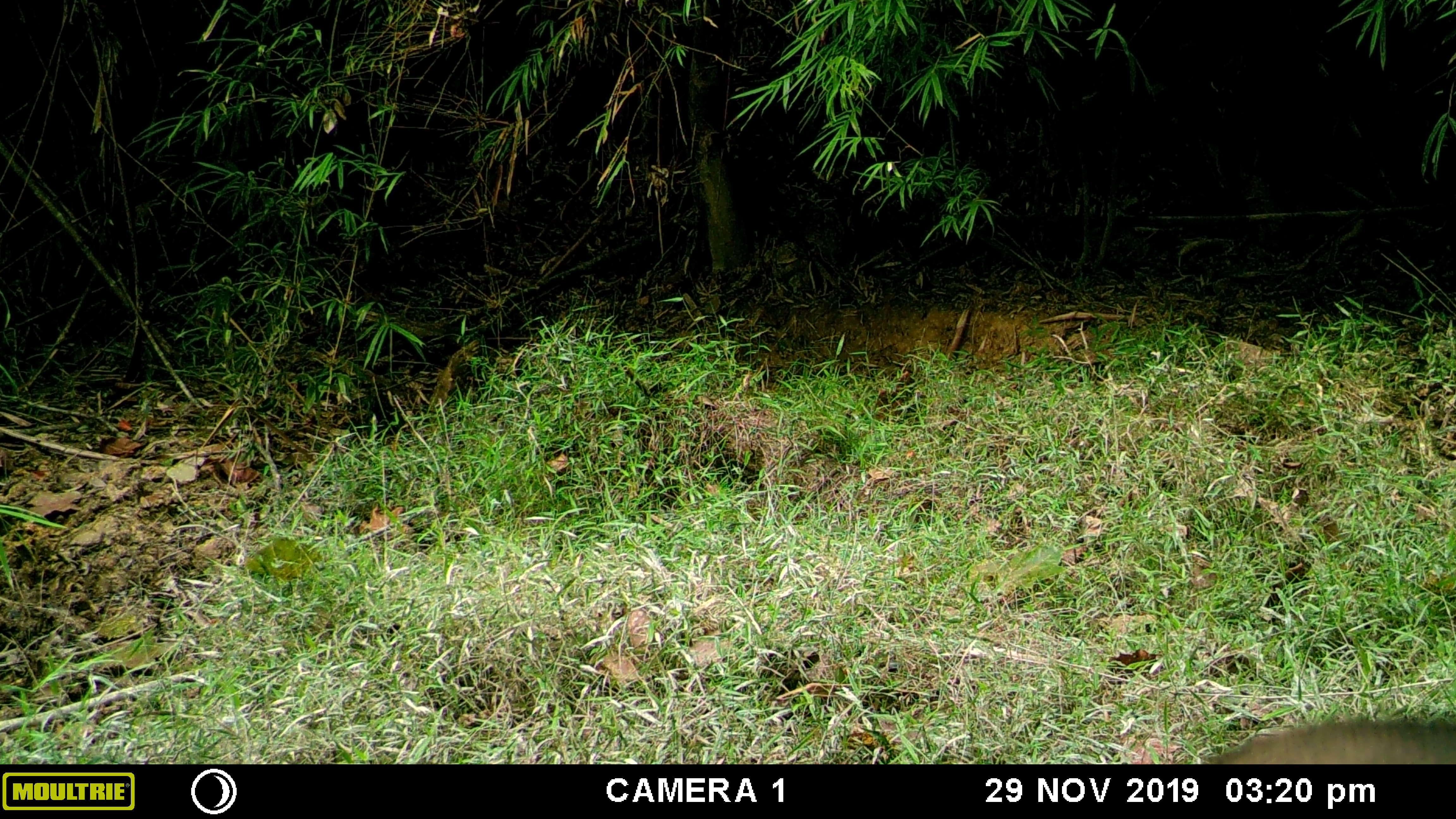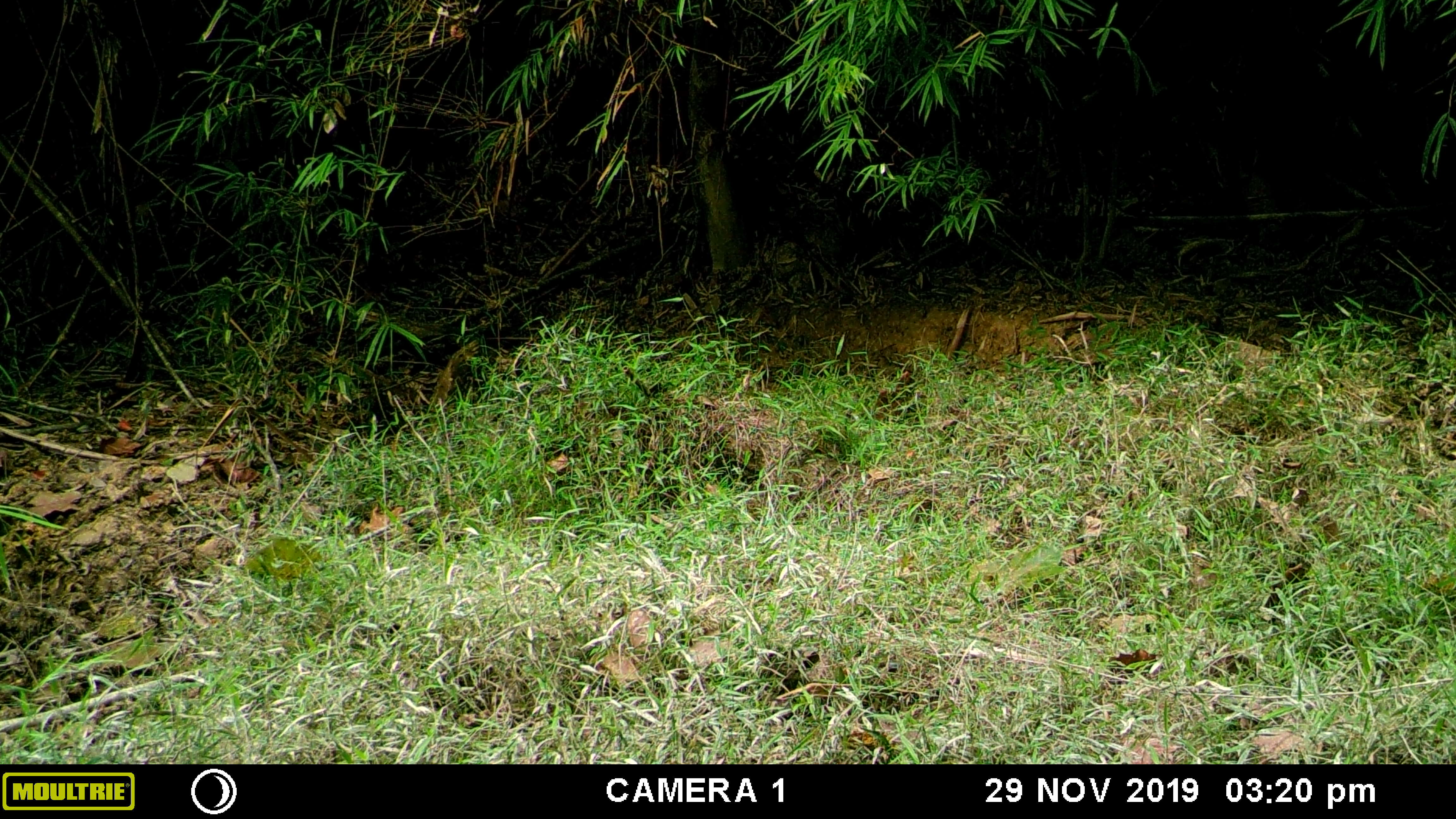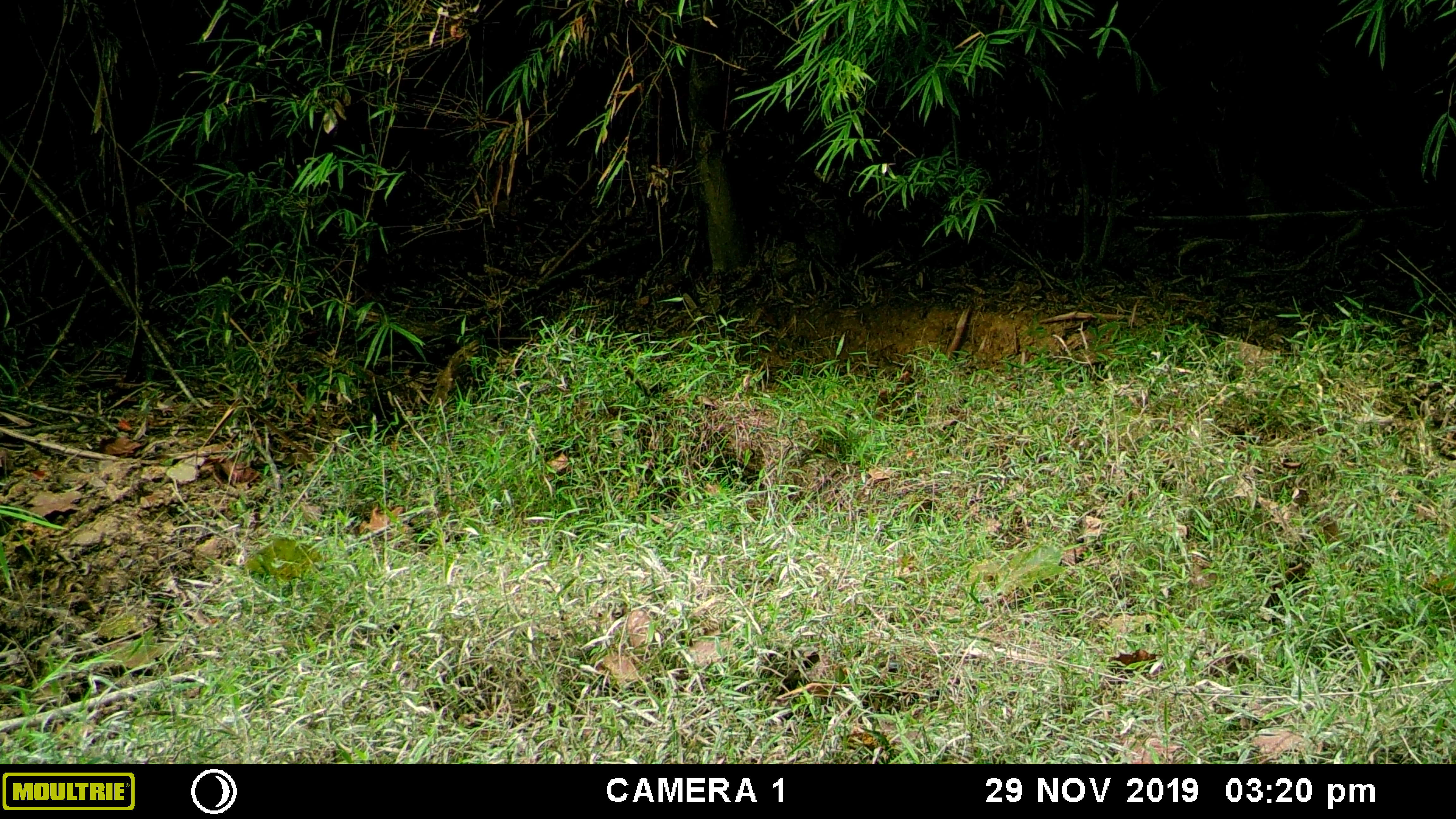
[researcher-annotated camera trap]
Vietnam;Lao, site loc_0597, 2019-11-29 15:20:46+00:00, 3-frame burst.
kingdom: Animalia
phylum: Chordata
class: Mammalia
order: Artiodactyla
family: Suidae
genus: Sus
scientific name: Sus scrofa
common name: eurasian wild pig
Eurasian wild pig (Sus scrofa). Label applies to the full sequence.